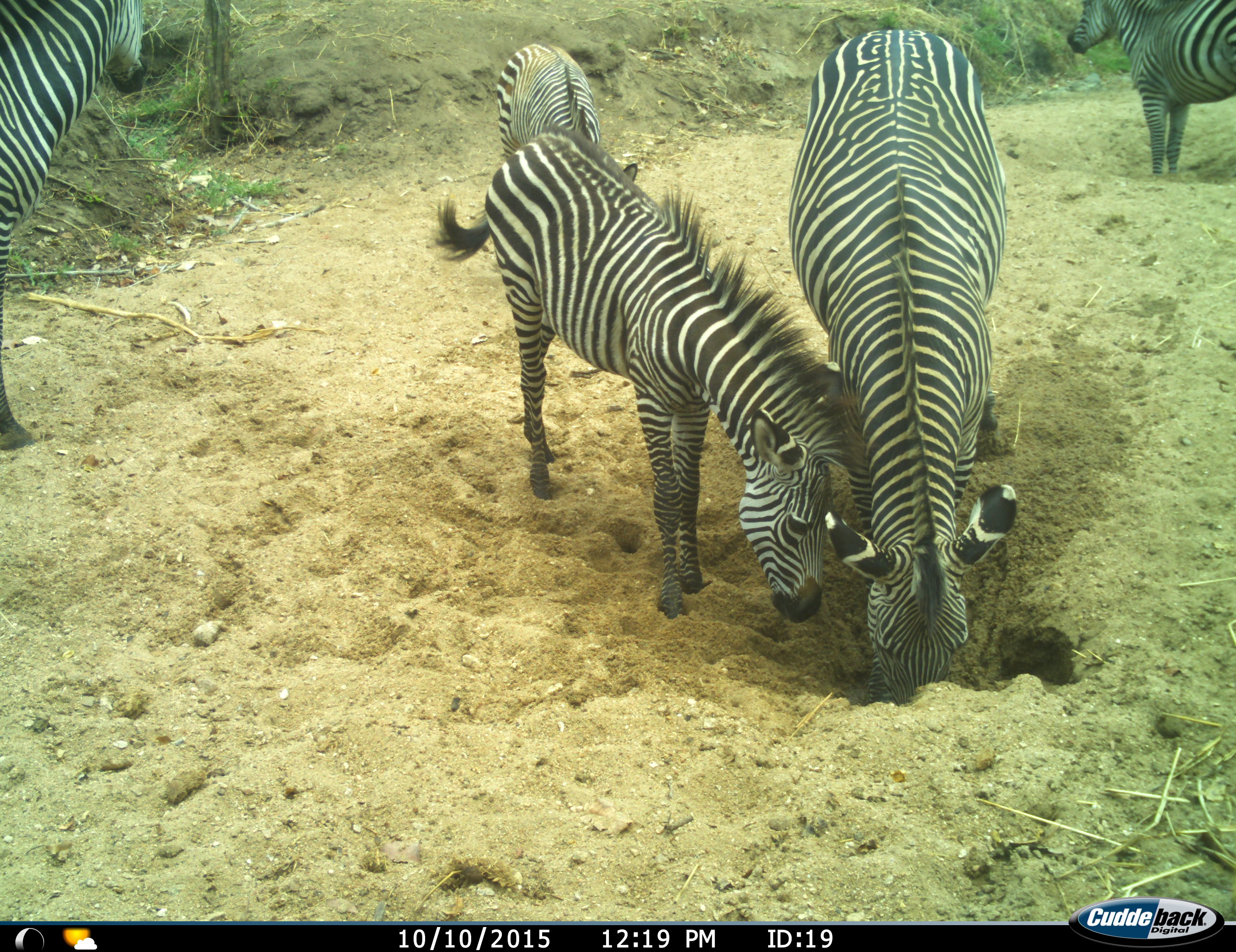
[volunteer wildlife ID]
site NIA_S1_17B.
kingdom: Animalia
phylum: Chordata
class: Mammalia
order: Perissodactyla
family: Equidae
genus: Equus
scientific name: Equus quagga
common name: plains zebra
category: zebraplains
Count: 5.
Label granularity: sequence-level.